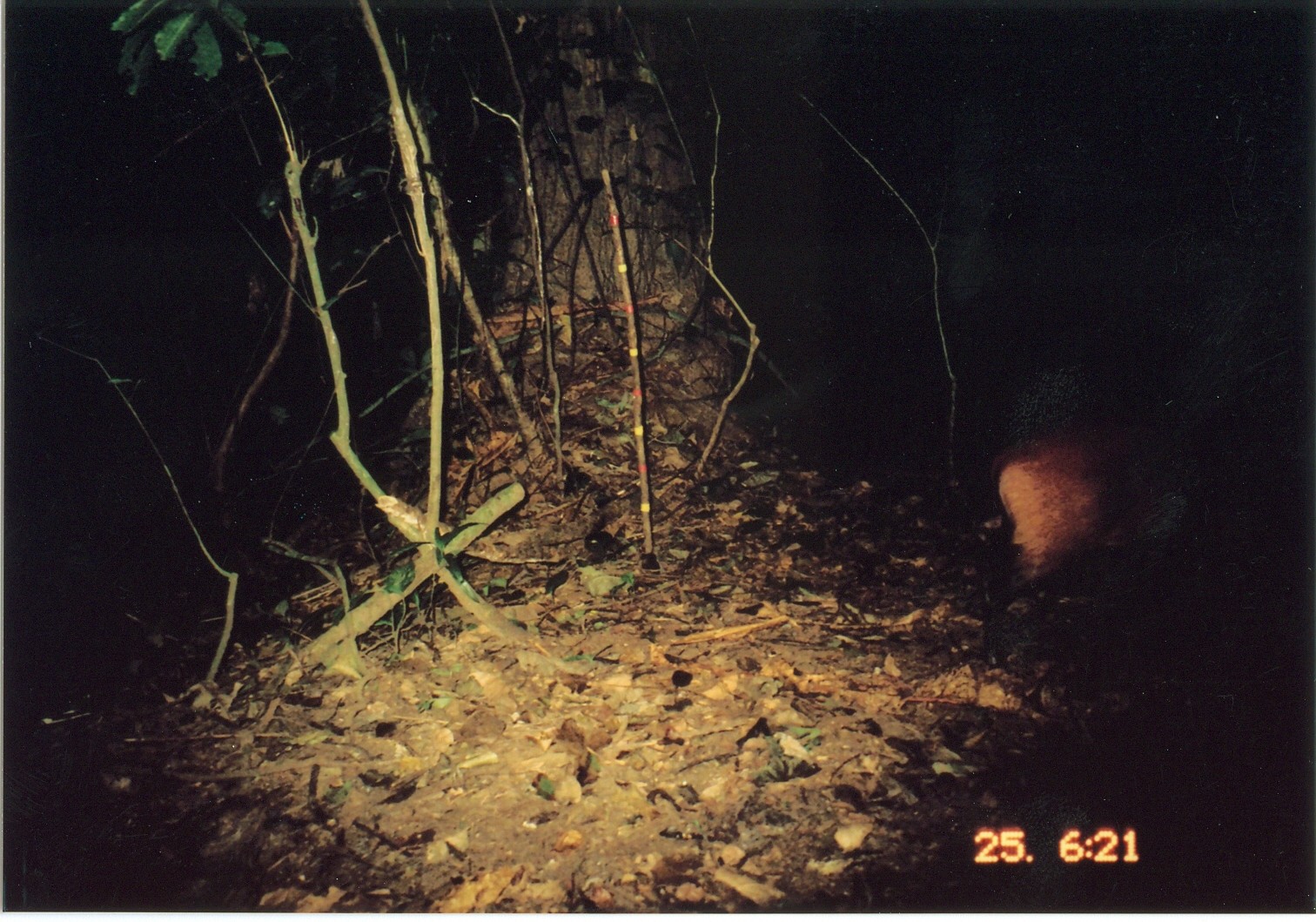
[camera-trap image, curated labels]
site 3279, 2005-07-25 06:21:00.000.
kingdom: Animalia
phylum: Chordata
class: Mammalia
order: Artiodactyla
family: Bovidae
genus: Cephalophus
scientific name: Cephalophus harveyi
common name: harvey's duiker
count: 1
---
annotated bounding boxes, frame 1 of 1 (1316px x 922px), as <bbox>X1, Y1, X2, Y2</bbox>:
cephalophus harveyi: <bbox>970, 413, 1203, 673</bbox>